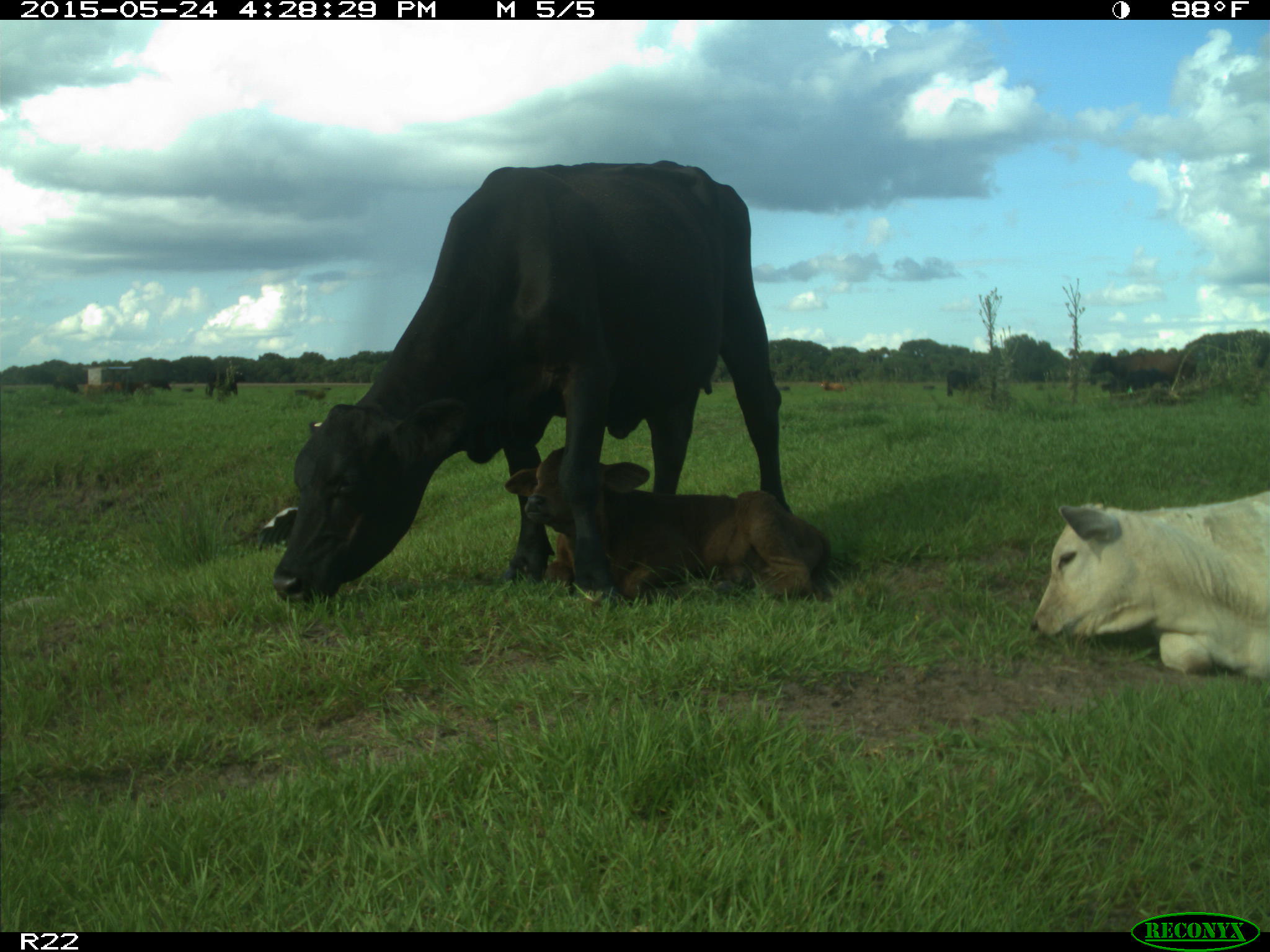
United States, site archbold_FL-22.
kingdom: Animalia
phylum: Chordata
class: Mammalia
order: Artiodactyla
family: Bovidae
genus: Bos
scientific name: Bos taurus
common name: domestic cow